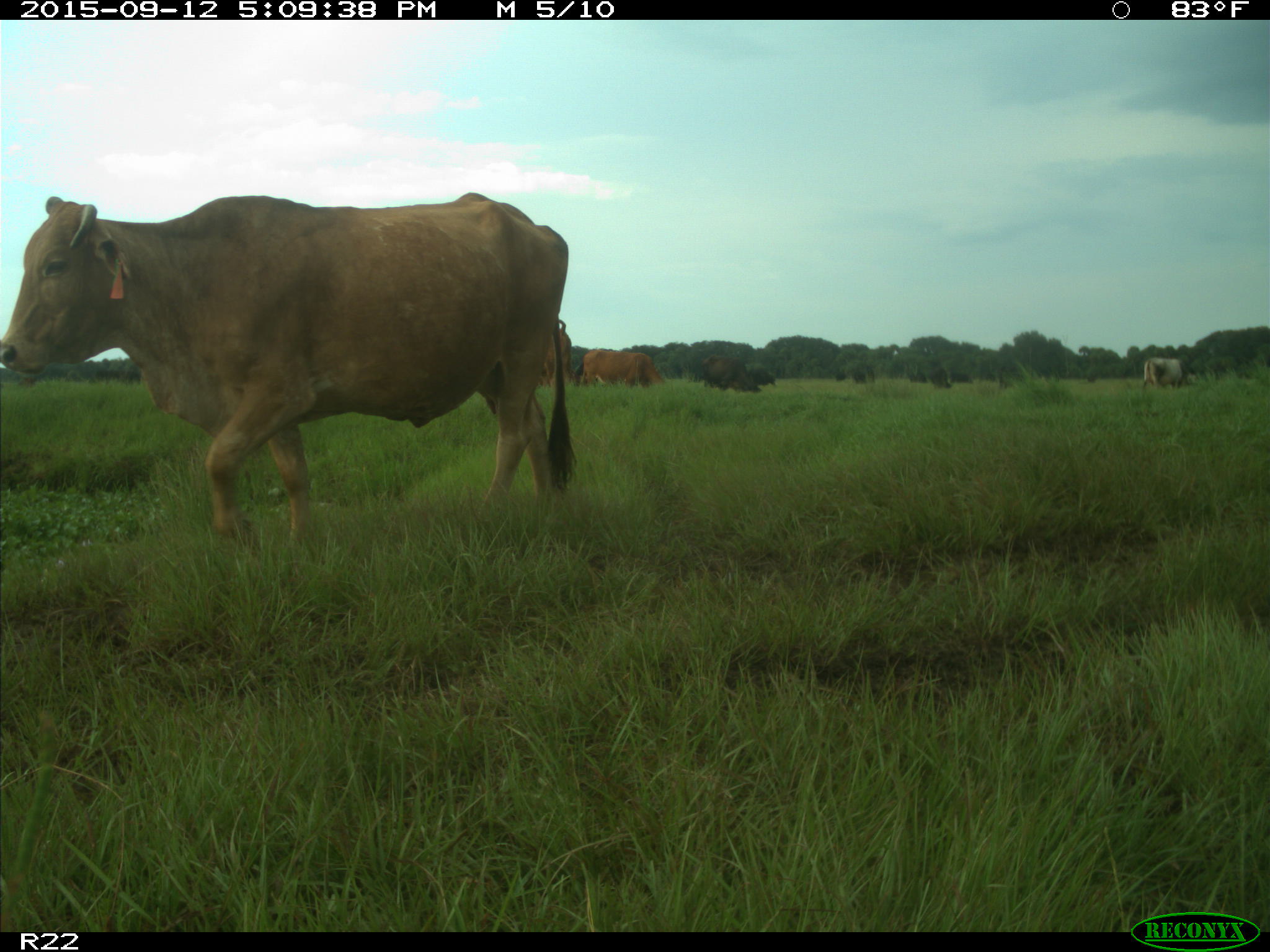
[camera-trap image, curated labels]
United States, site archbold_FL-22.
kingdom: Animalia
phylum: Chordata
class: Mammalia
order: Artiodactyla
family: Bovidae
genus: Bos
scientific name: Bos taurus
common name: domestic cow